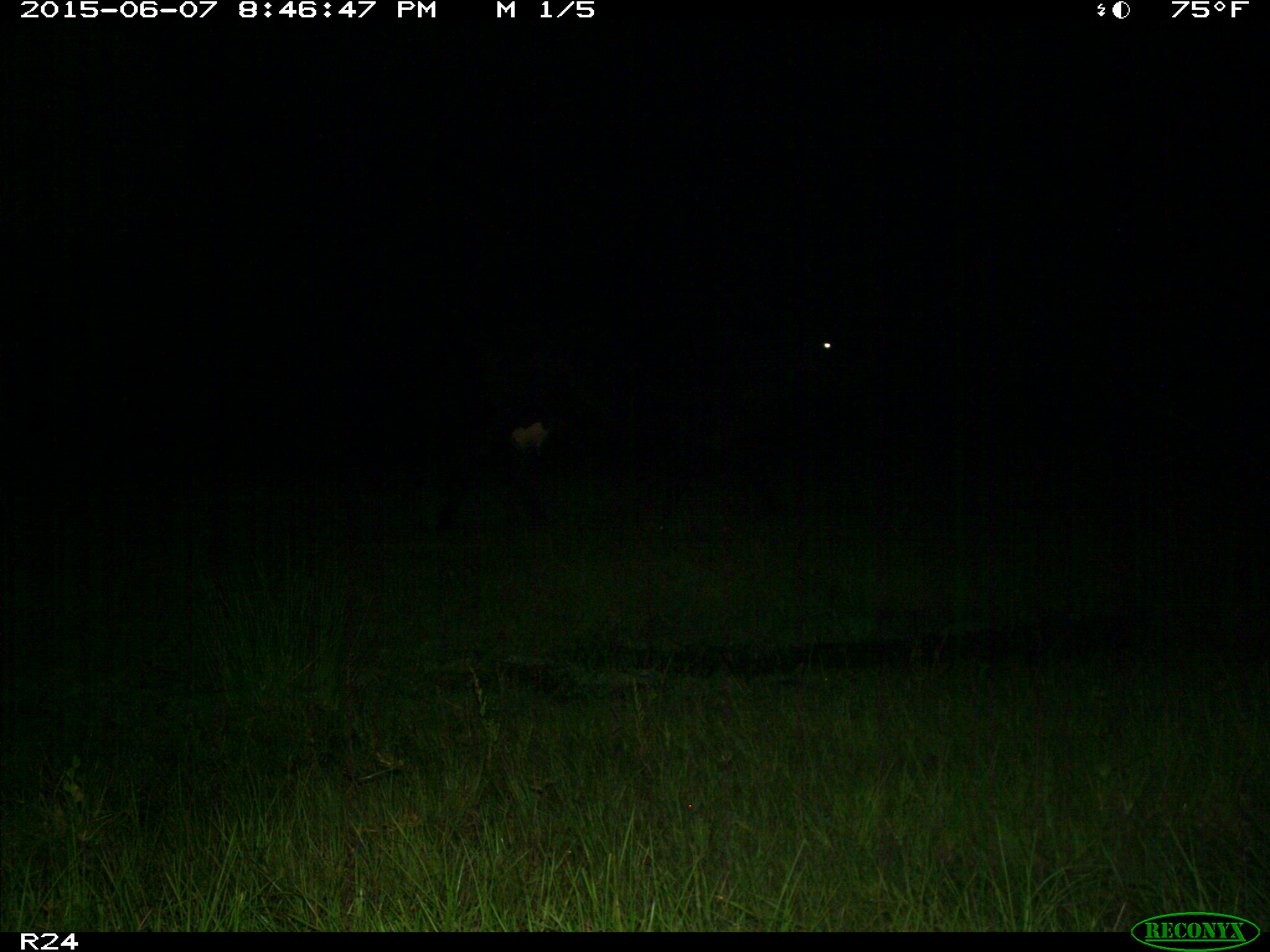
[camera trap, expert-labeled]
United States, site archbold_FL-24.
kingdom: Animalia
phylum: Chordata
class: Mammalia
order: Artiodactyla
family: Bovidae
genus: Bos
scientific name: Bos taurus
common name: domestic cow